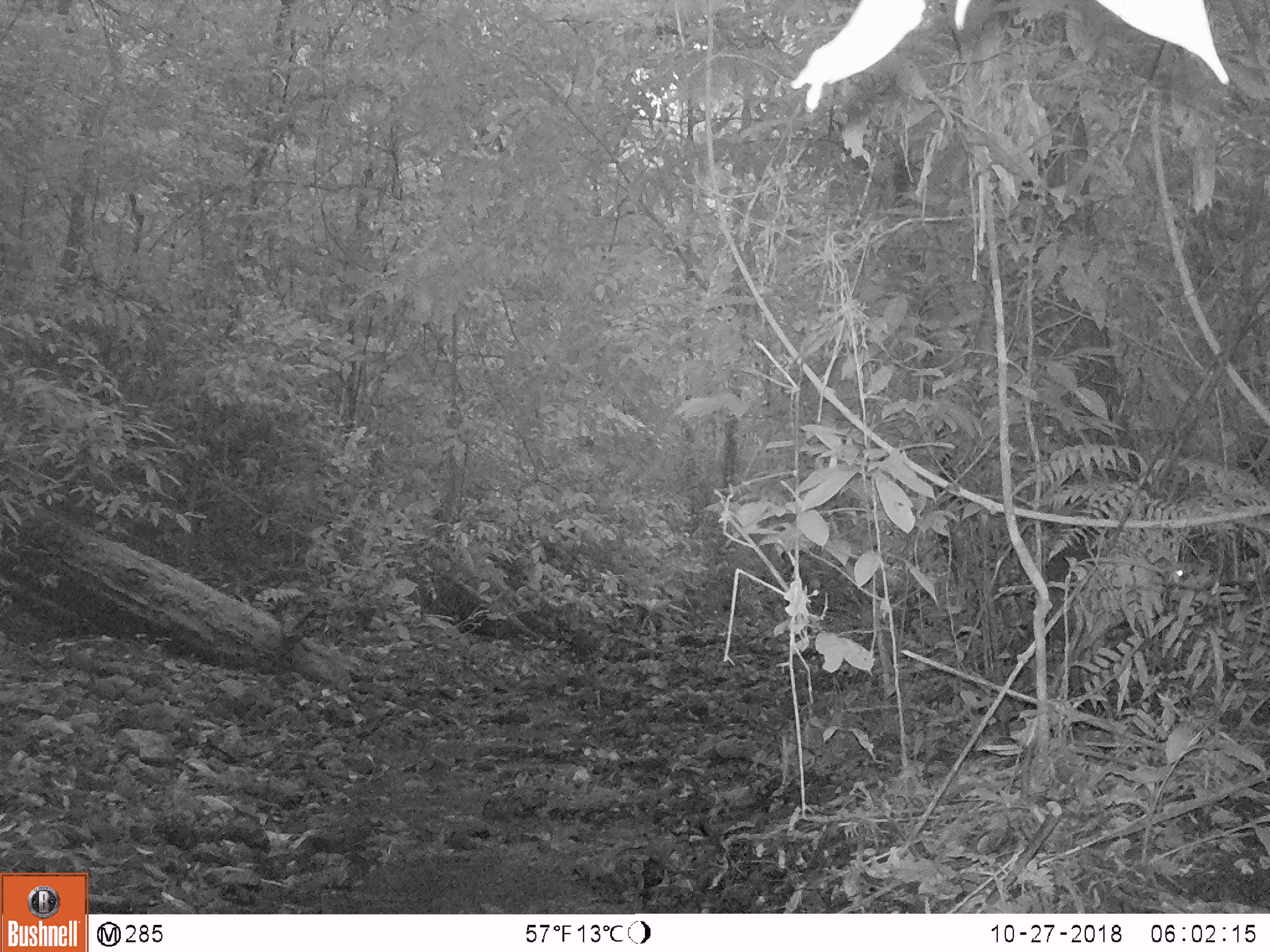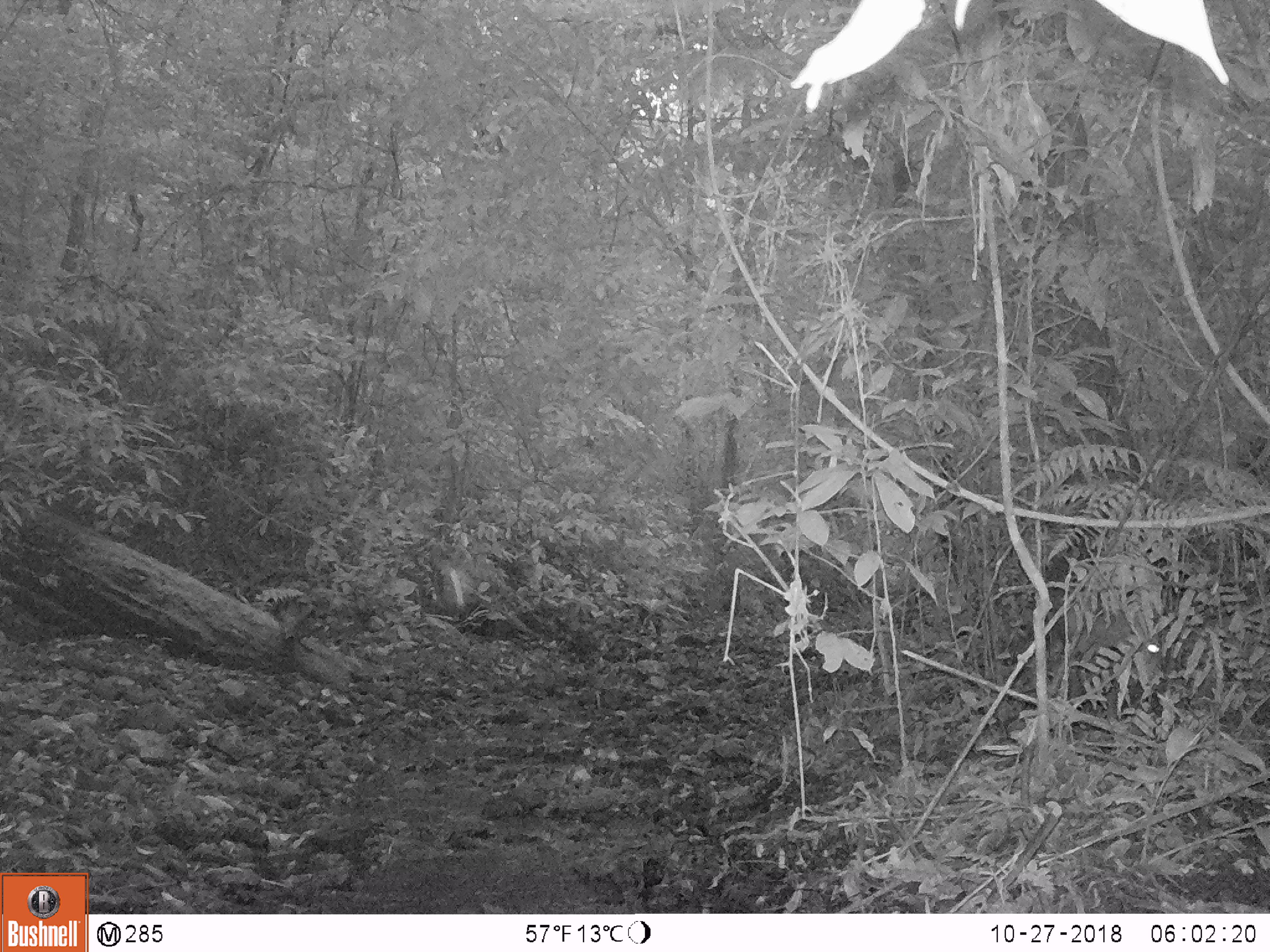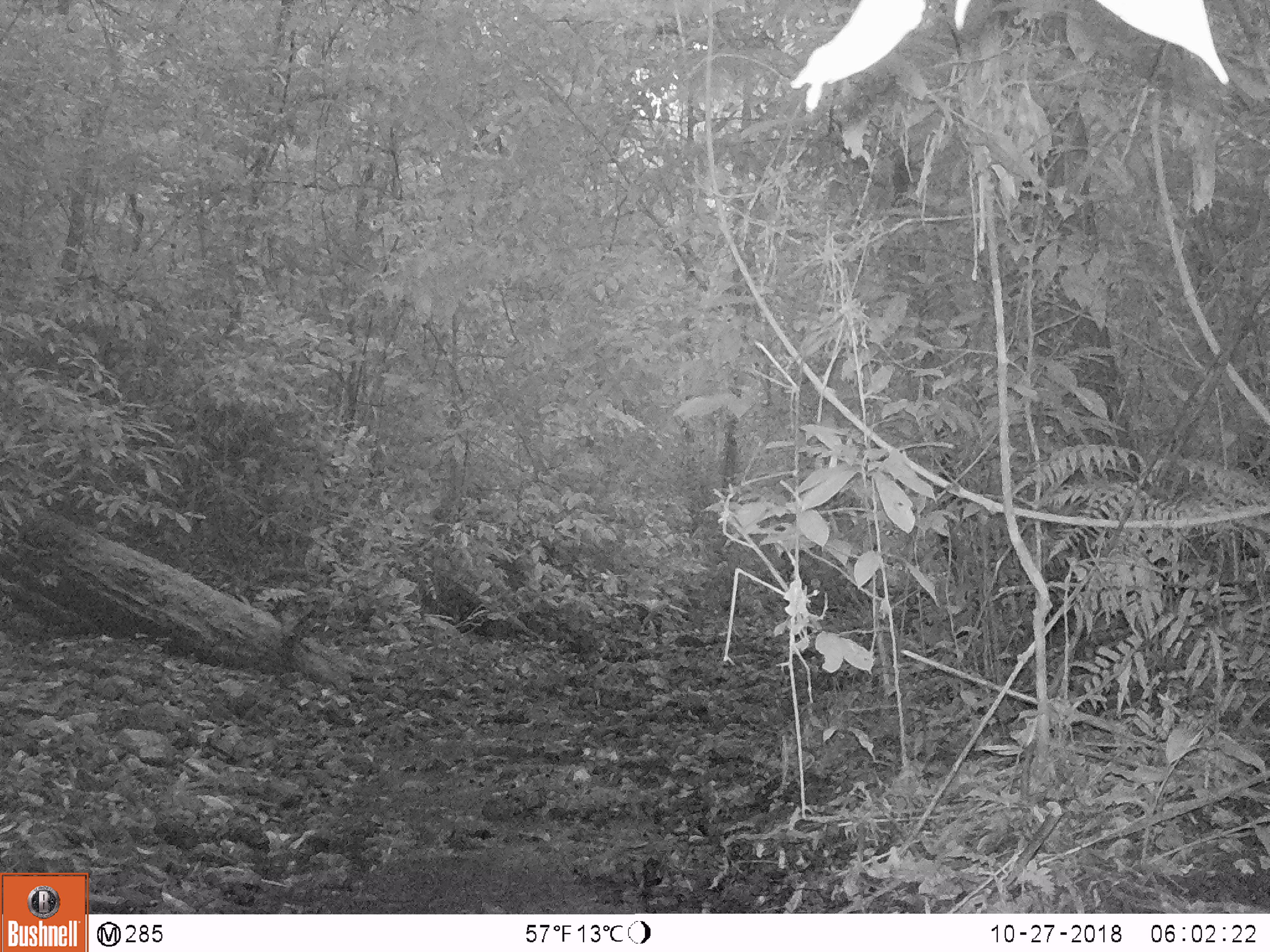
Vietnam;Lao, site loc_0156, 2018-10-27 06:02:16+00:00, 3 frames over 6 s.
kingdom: Animalia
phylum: Chordata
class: Mammalia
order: Artiodactyla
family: Cervidae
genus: Muntiacus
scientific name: Muntiacus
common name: muntjacs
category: unidentified muntjac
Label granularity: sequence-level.